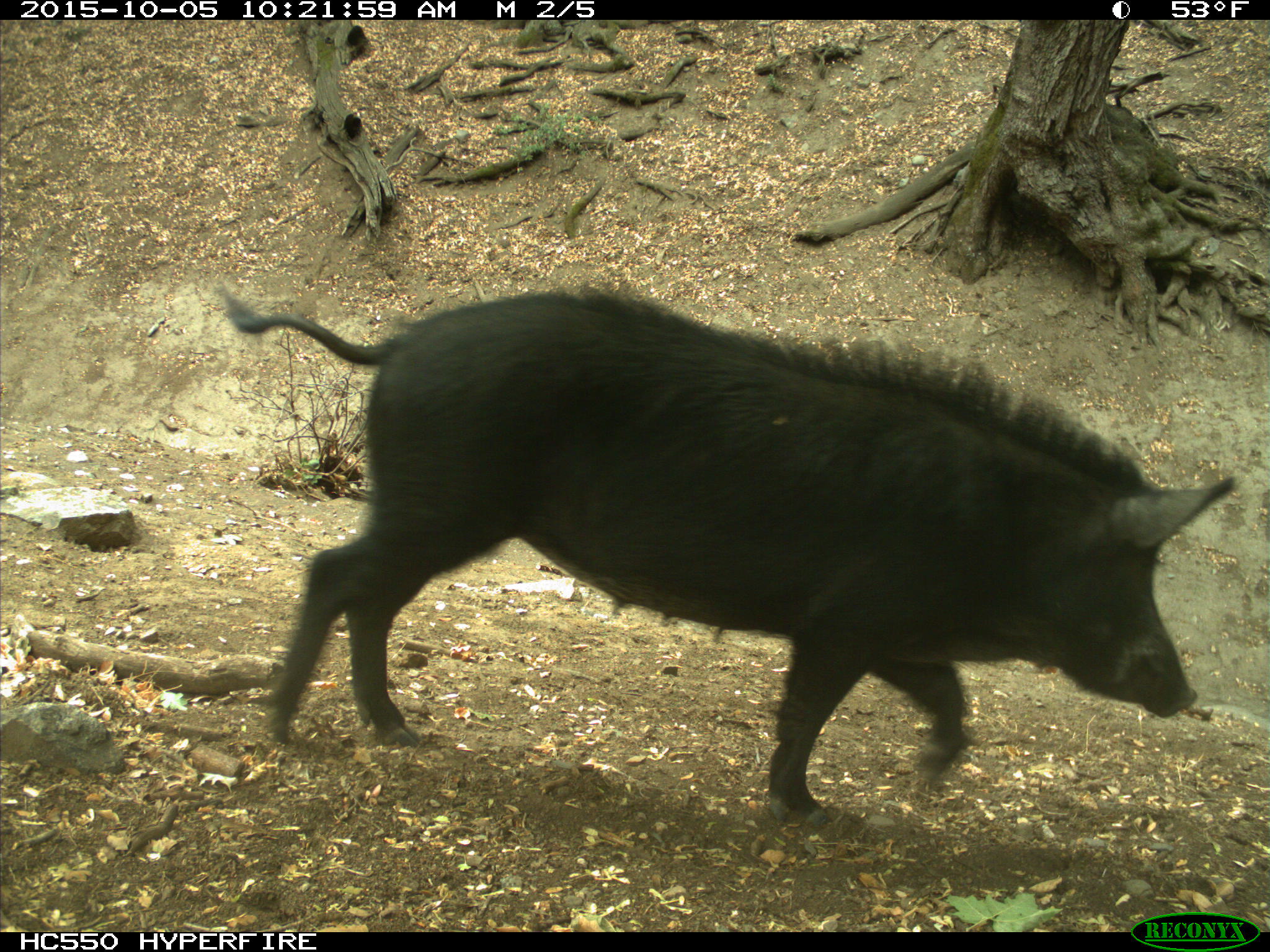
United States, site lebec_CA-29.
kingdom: Animalia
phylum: Chordata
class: Mammalia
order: Artiodactyla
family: Suidae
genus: Sus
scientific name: Sus scrofa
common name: wild boar